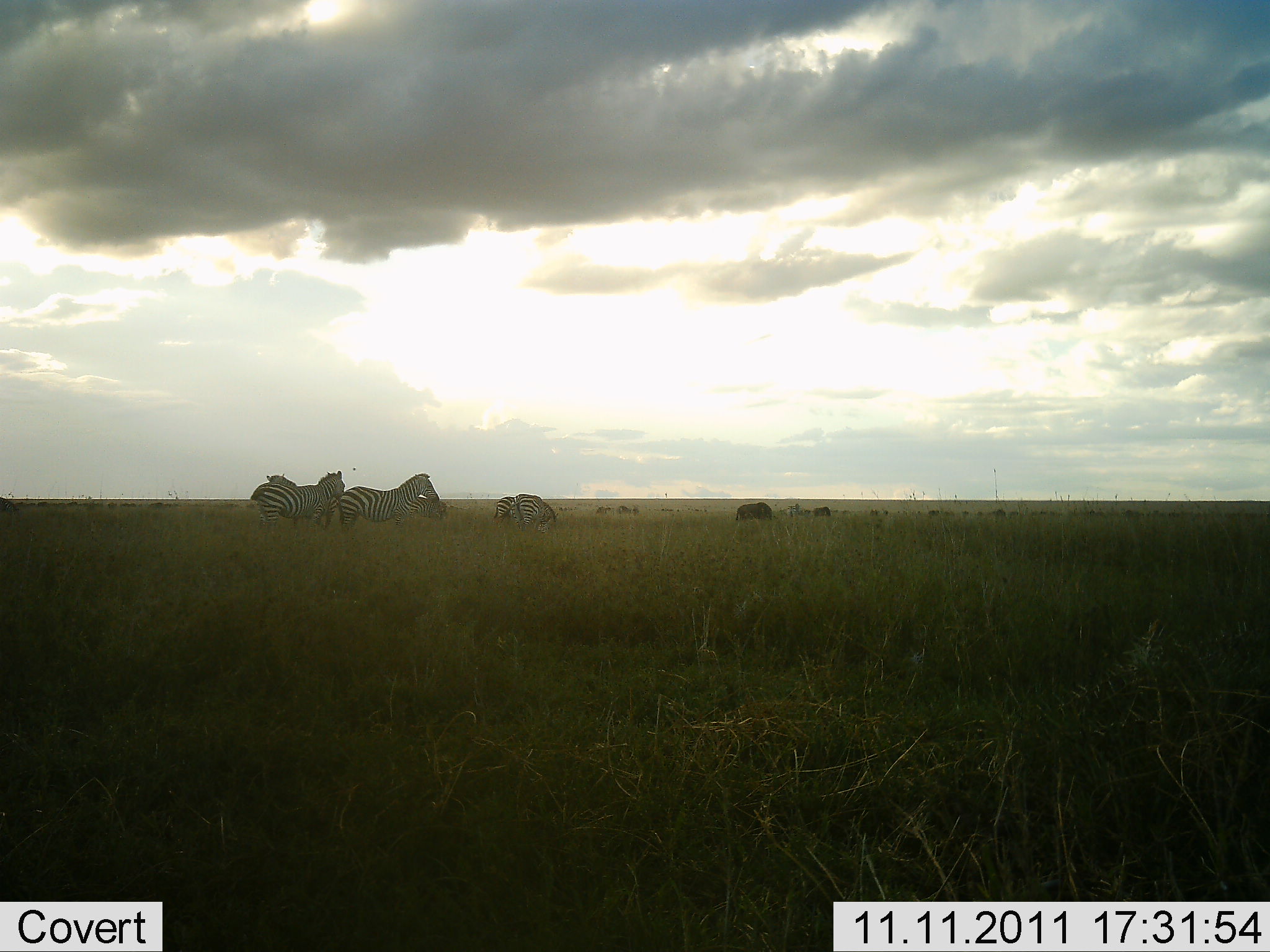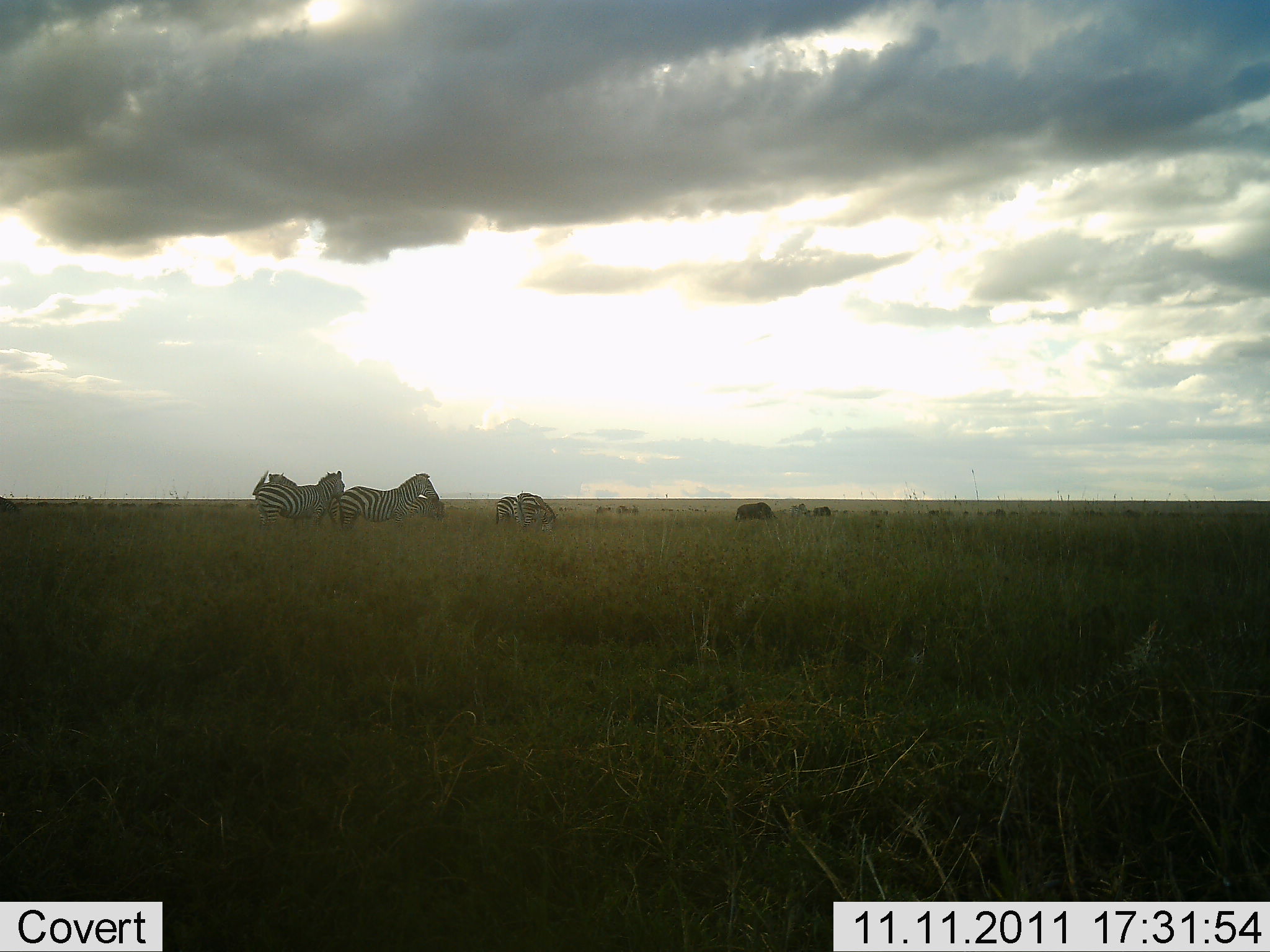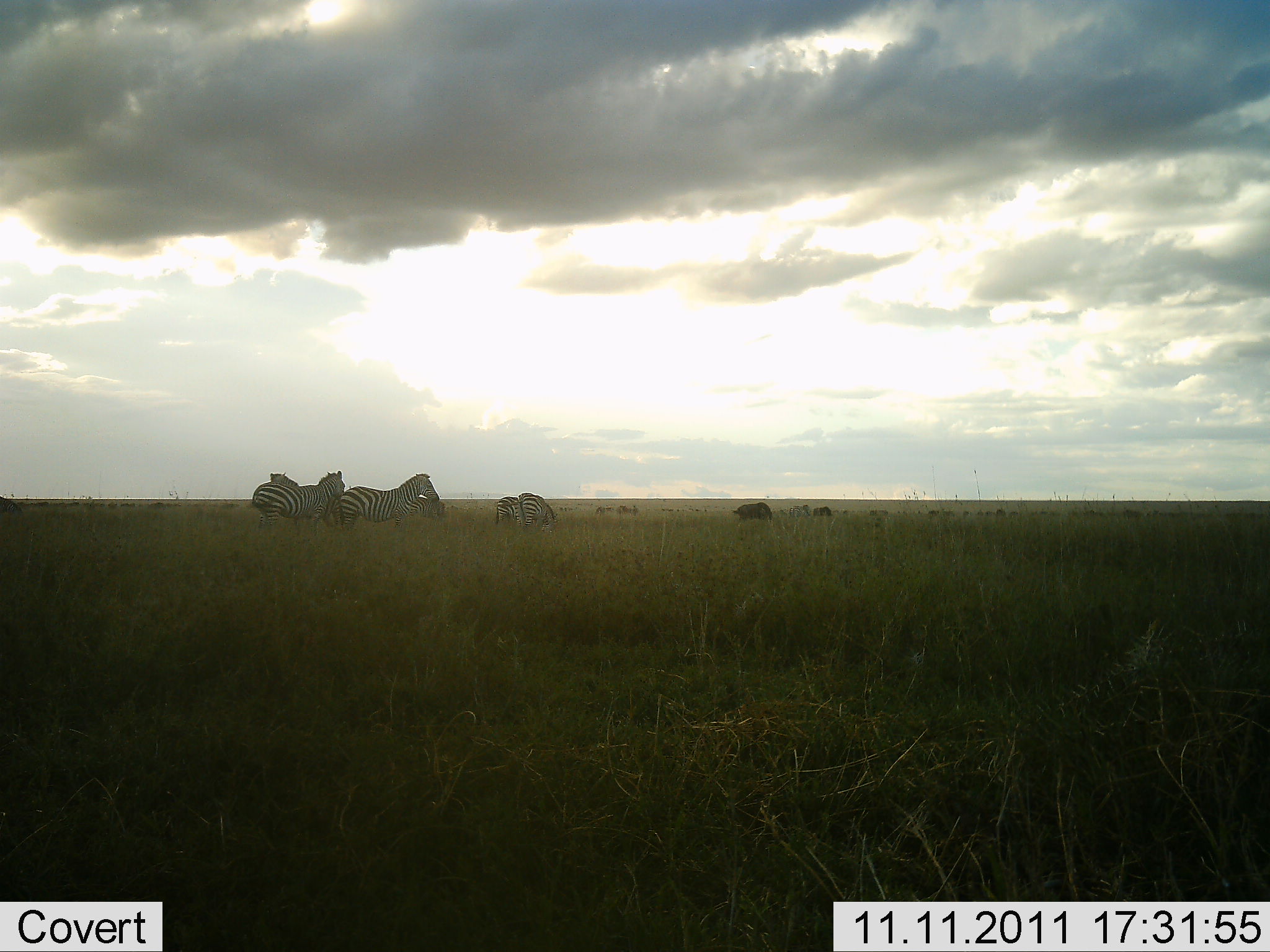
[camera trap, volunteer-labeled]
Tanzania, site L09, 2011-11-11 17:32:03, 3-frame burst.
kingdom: Animalia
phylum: Chordata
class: Mammalia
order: Perissodactyla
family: Equidae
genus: Equus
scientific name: Equus quagga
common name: plains zebra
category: zebra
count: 5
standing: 79%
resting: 0%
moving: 14%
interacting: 0%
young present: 0%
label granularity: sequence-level